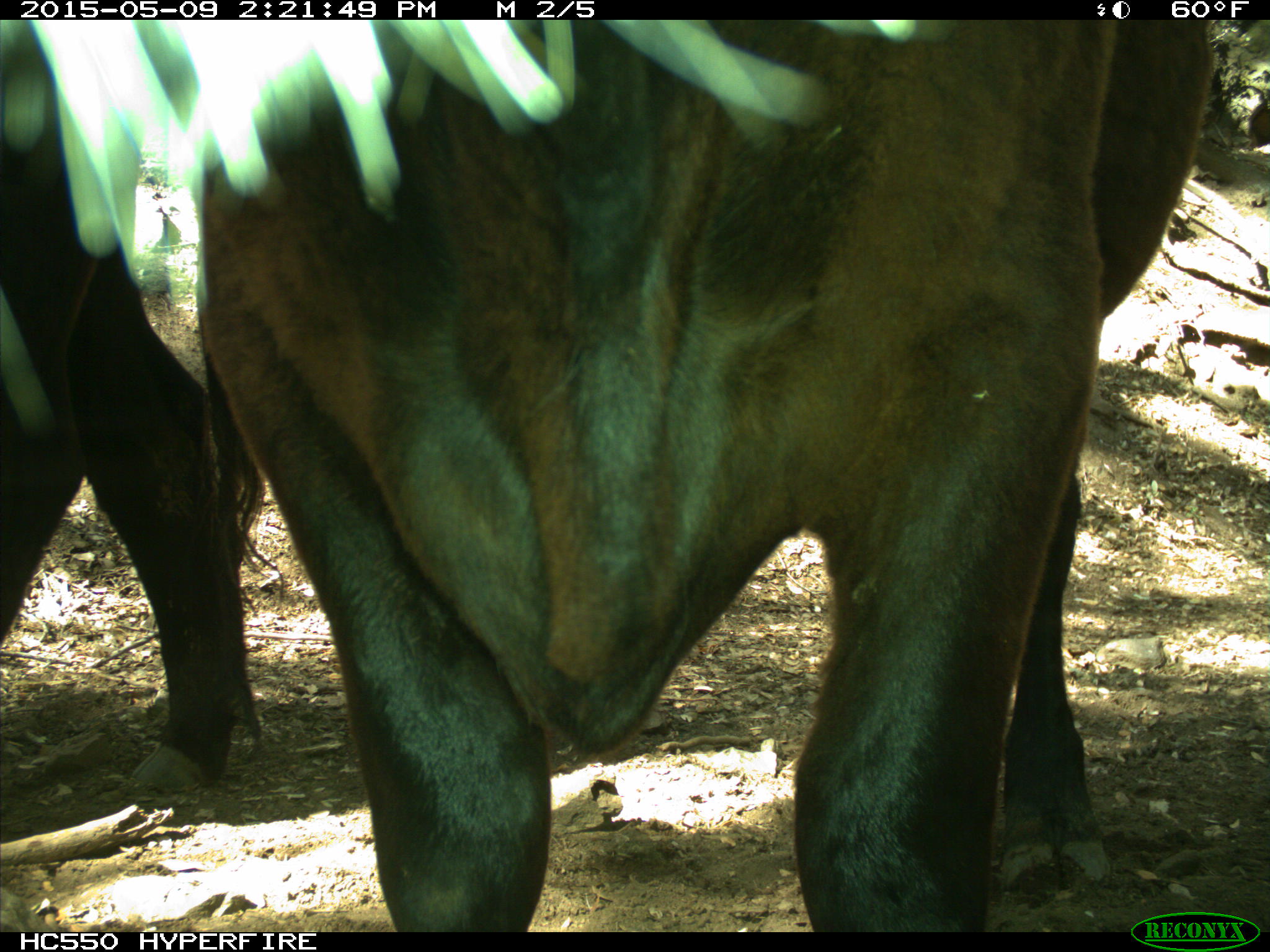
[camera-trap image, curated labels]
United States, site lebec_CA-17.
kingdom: Animalia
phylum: Chordata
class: Mammalia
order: Artiodactyla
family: Bovidae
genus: Bos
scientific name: Bos taurus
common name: domestic cow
Bos taurus (domestic cow).